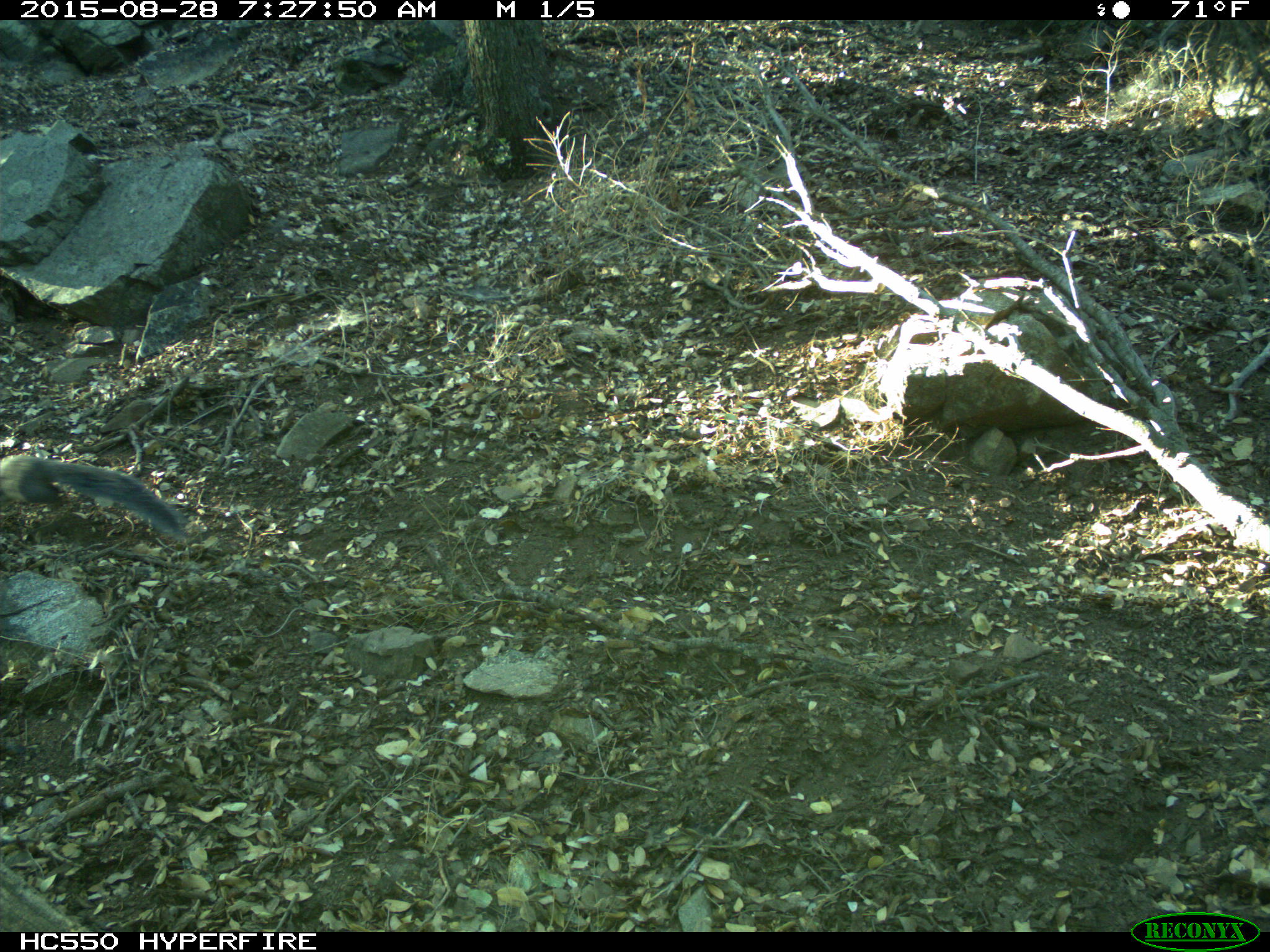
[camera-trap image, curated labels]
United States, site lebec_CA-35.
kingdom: Animalia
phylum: Chordata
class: Mammalia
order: Rodentia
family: Sciuridae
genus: Sciurus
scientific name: Sciurus carolinensis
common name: eastern gray squirrel